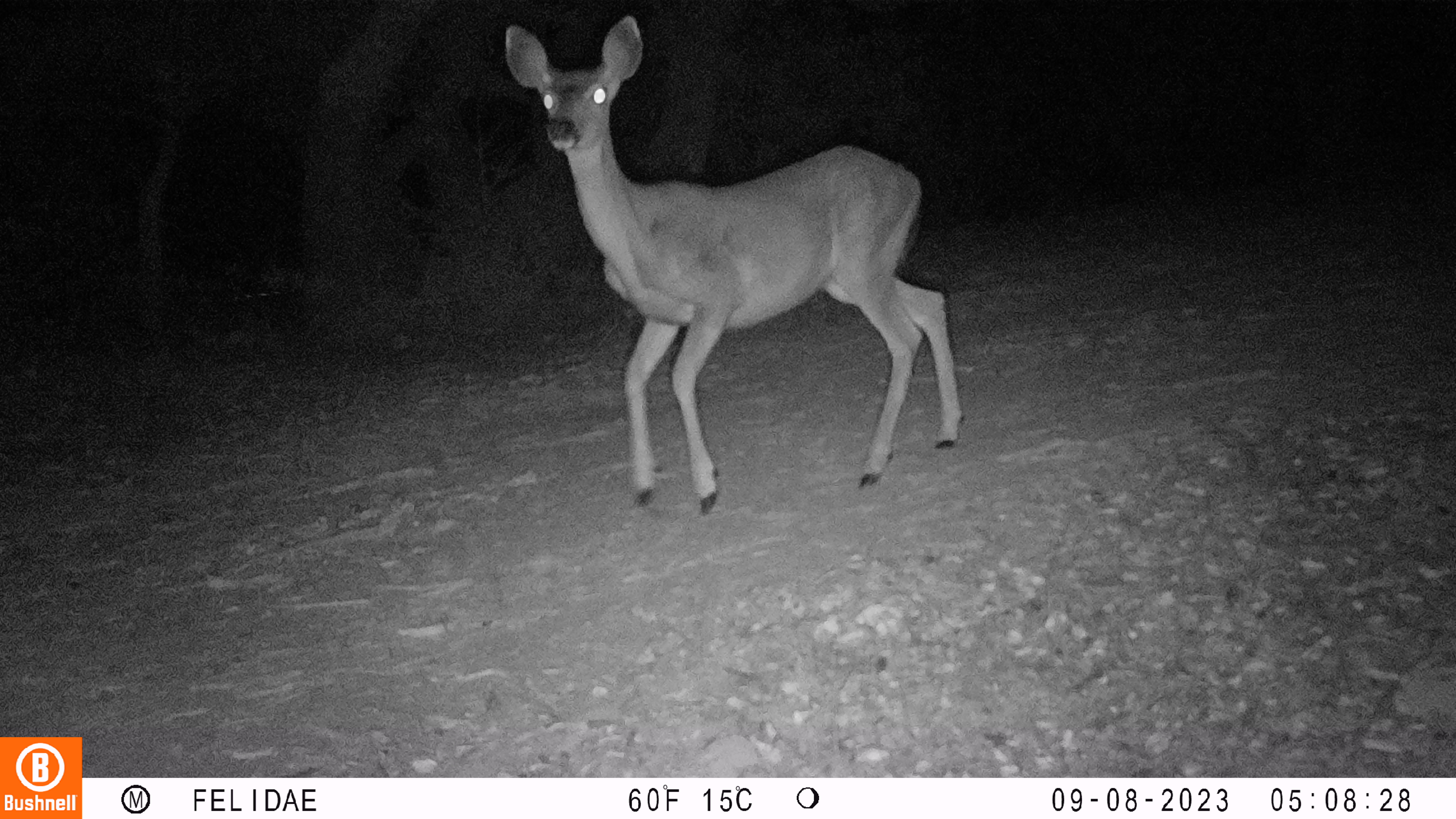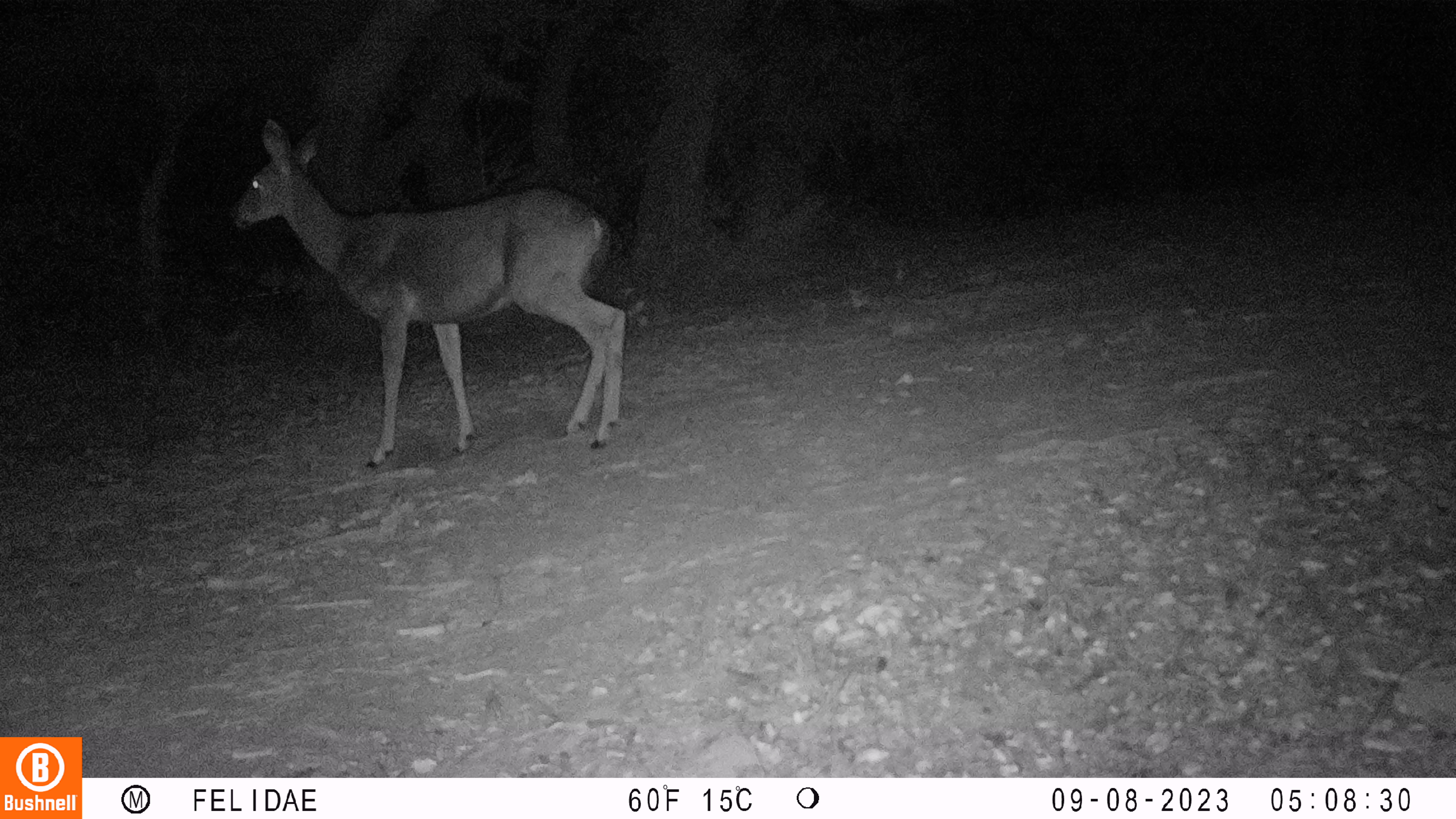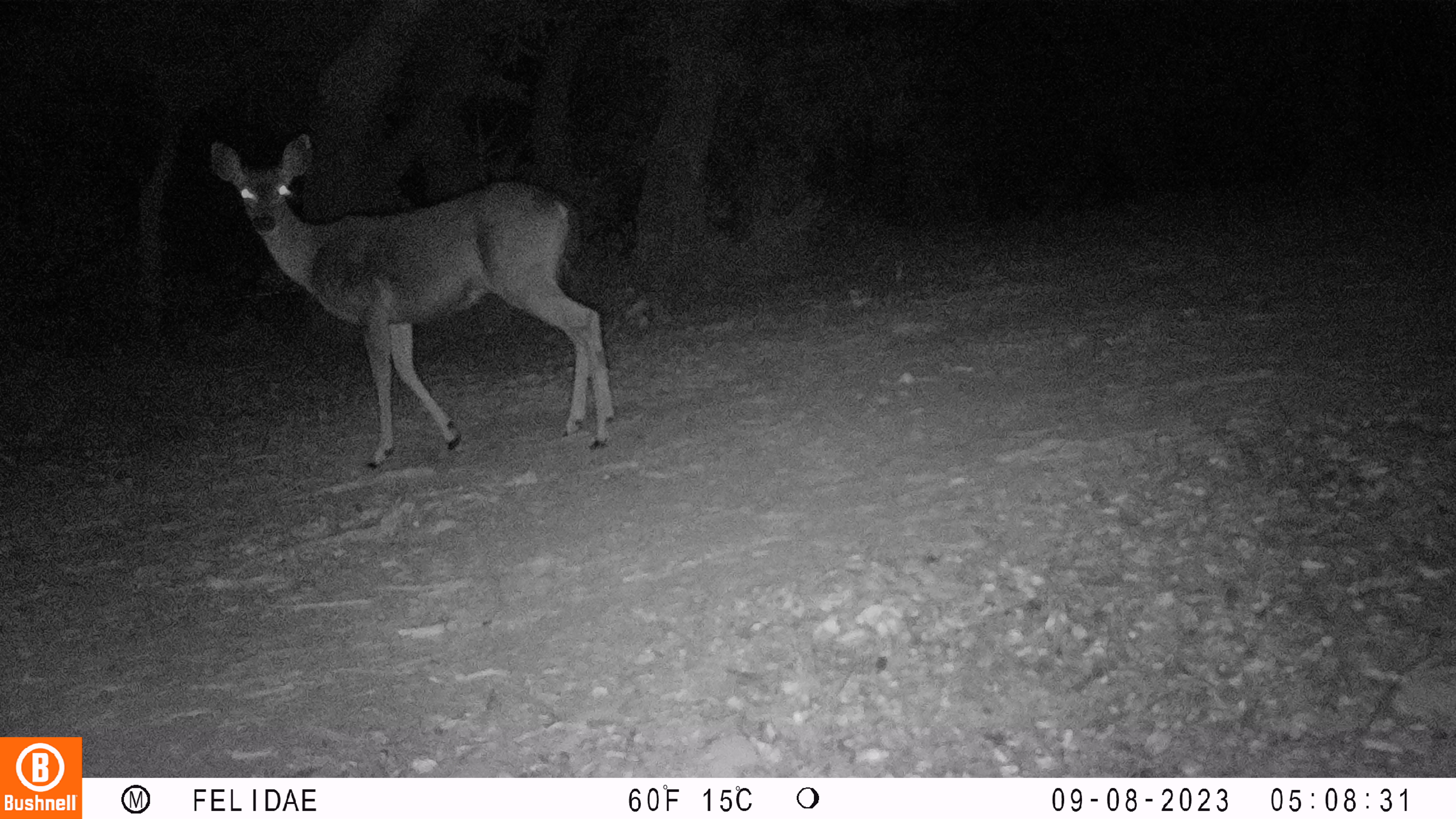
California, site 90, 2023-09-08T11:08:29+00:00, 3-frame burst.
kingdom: Animalia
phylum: Chordata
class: Mammalia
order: Artiodactyla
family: Cervidae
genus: Odocoileus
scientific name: Odocoileus hemionus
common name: mule deer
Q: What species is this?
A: Mule deer (Odocoileus hemionus).